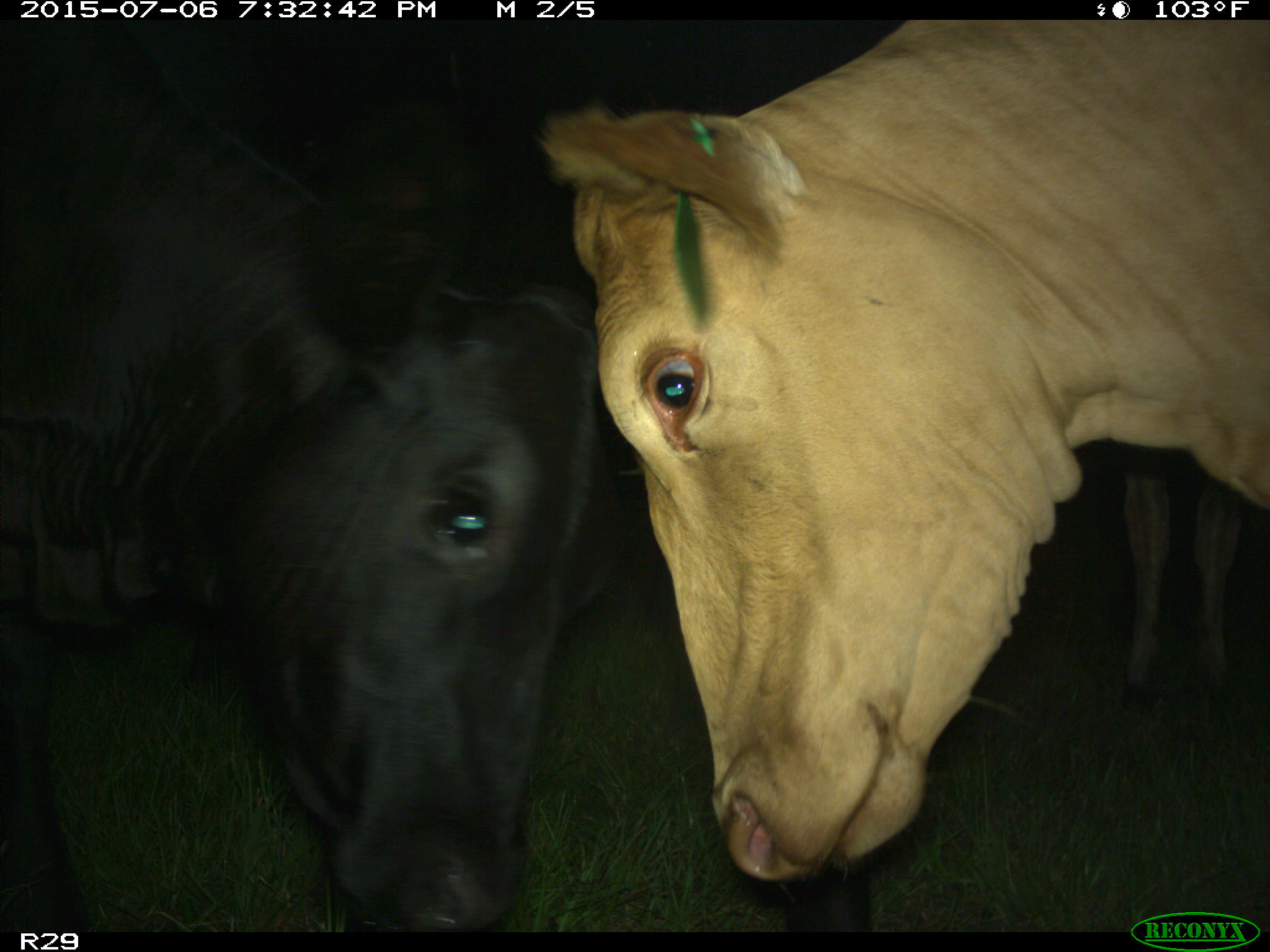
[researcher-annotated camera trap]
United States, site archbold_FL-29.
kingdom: Animalia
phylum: Chordata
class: Mammalia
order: Artiodactyla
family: Bovidae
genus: Bos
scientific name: Bos taurus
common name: domestic cow